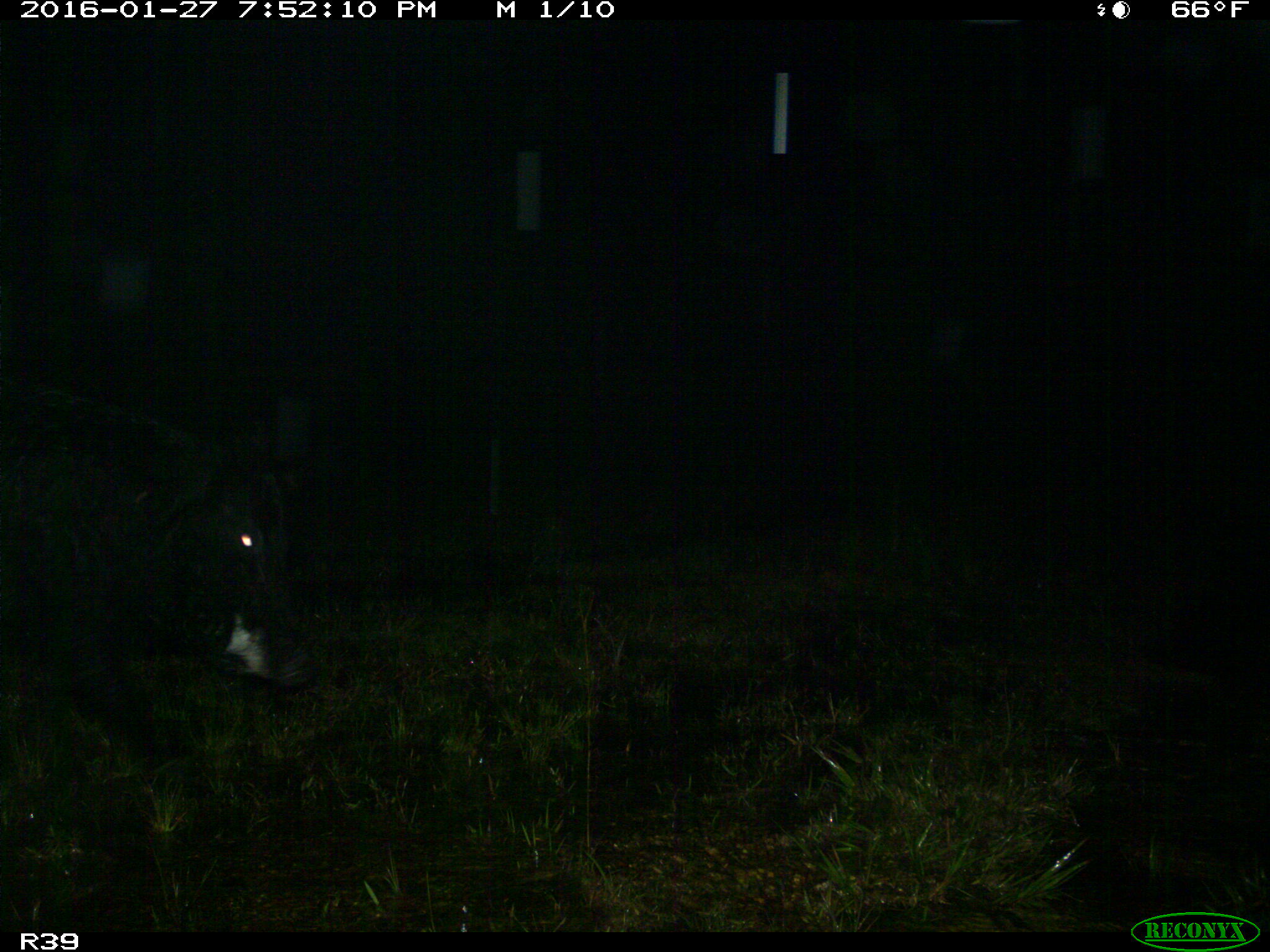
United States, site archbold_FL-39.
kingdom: Animalia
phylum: Chordata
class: Mammalia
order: Artiodactyla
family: Suidae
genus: Sus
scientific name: Sus scrofa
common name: wild boar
Sus scrofa (wild boar).